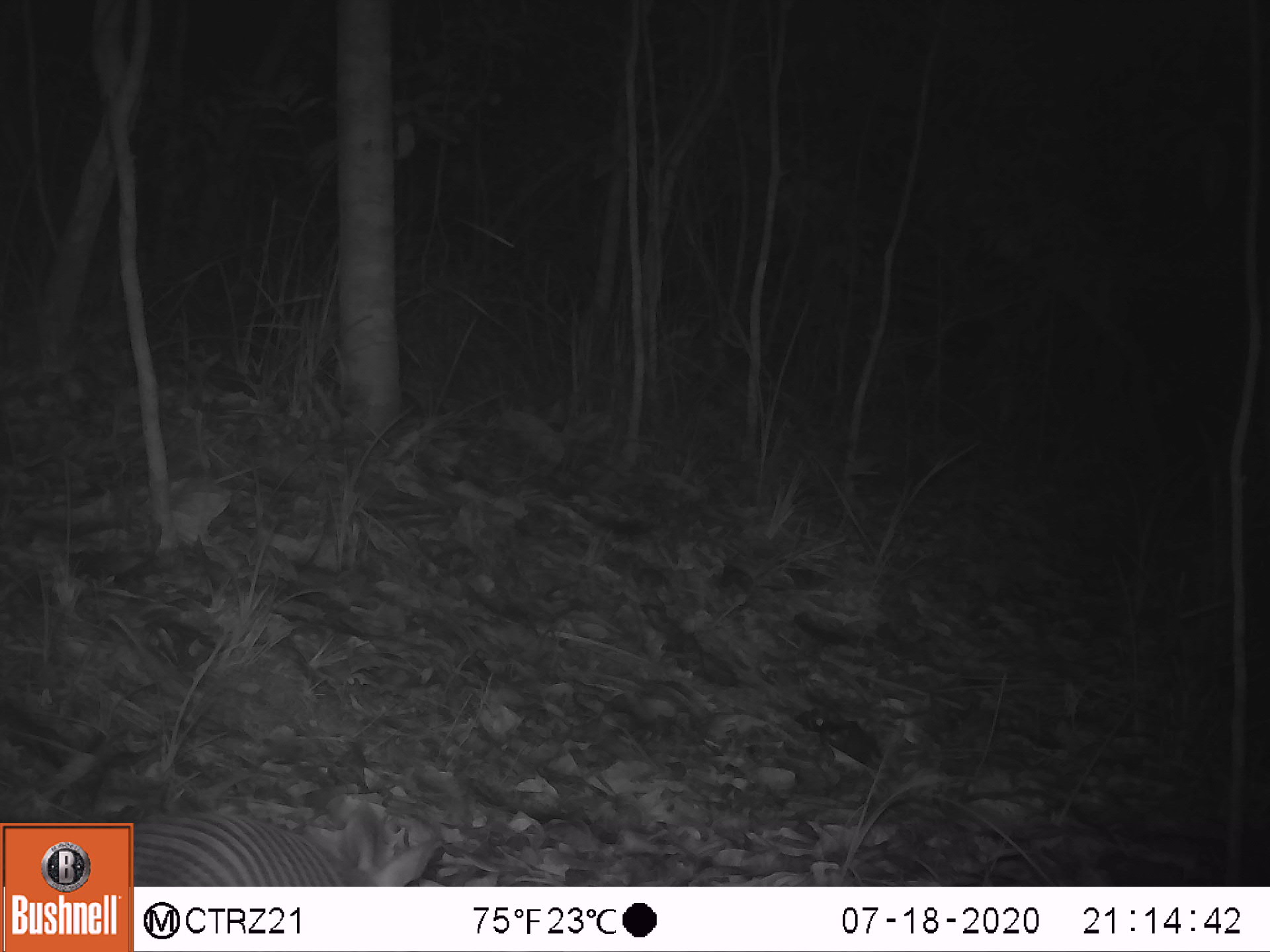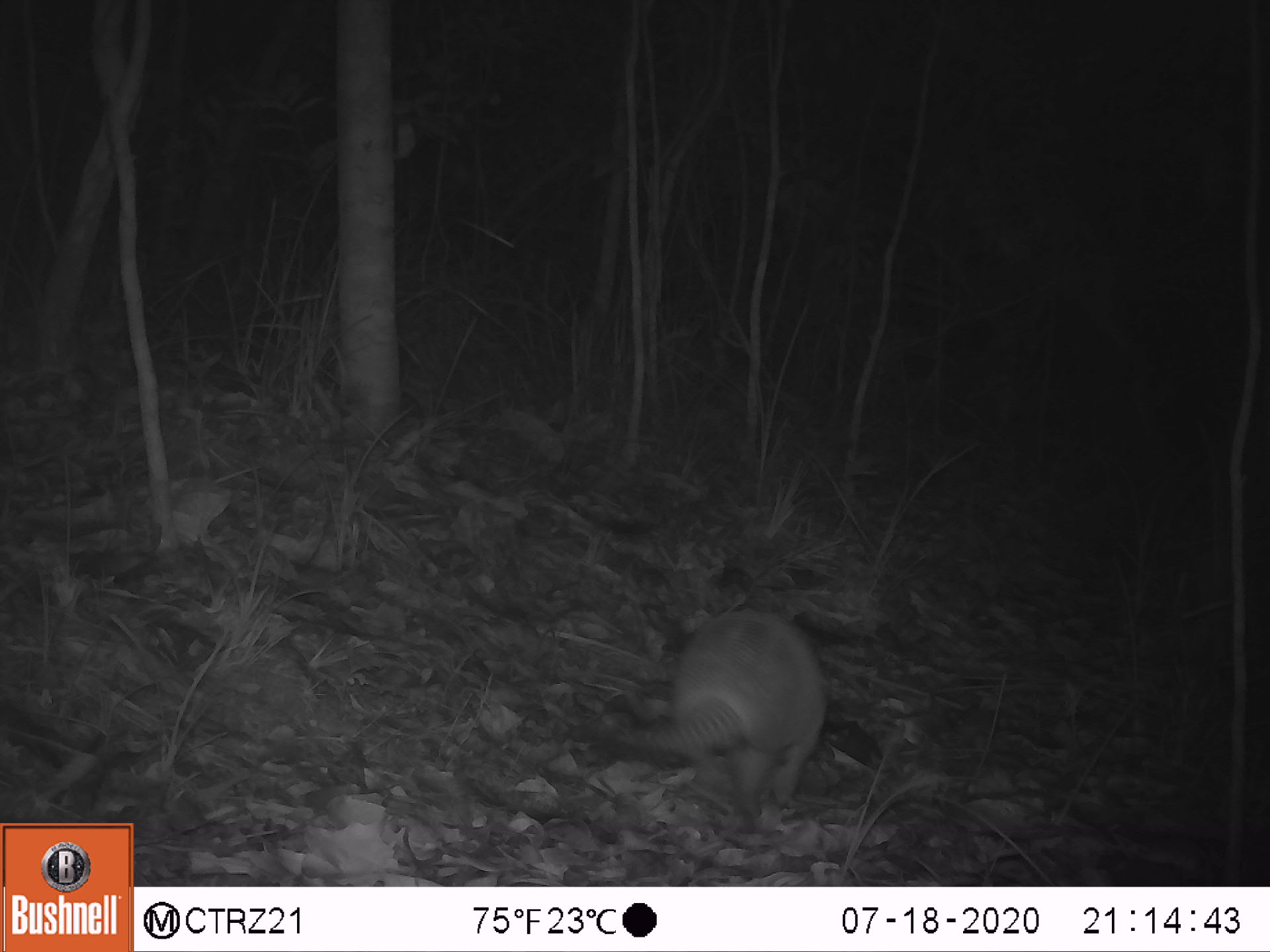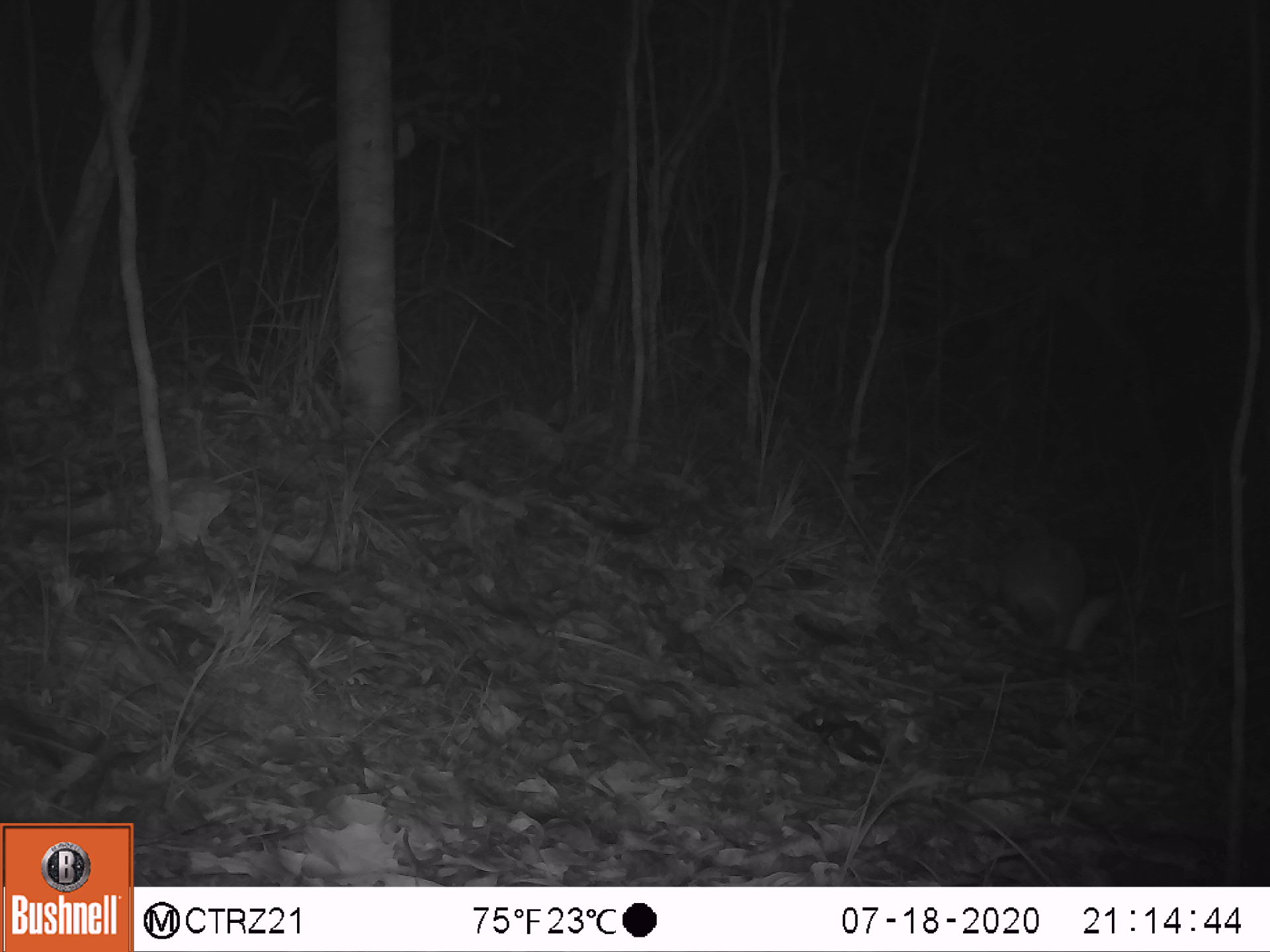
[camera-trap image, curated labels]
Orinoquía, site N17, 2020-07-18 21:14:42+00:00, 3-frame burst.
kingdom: Animalia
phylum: Chordata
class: Mammalia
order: Cingulata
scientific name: Cingulata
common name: armadillo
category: unknown armadillo